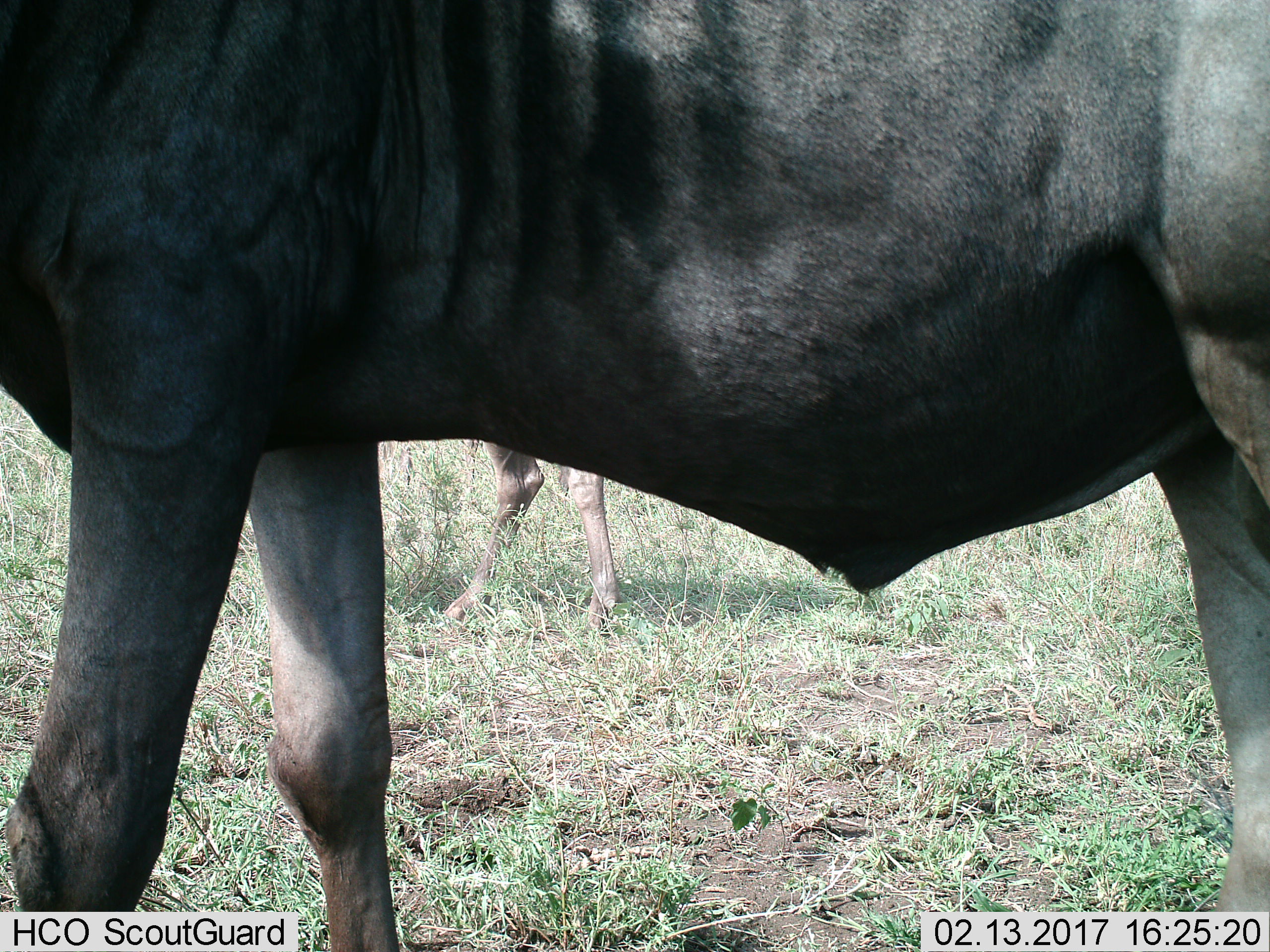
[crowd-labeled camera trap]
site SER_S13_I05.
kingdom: Animalia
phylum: Chordata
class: Mammalia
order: Artiodactyla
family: Bovidae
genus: Connochaetes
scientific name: Connochaetes taurinus taurinus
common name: blue wildebeest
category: wildebeestblue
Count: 2.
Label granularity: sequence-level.